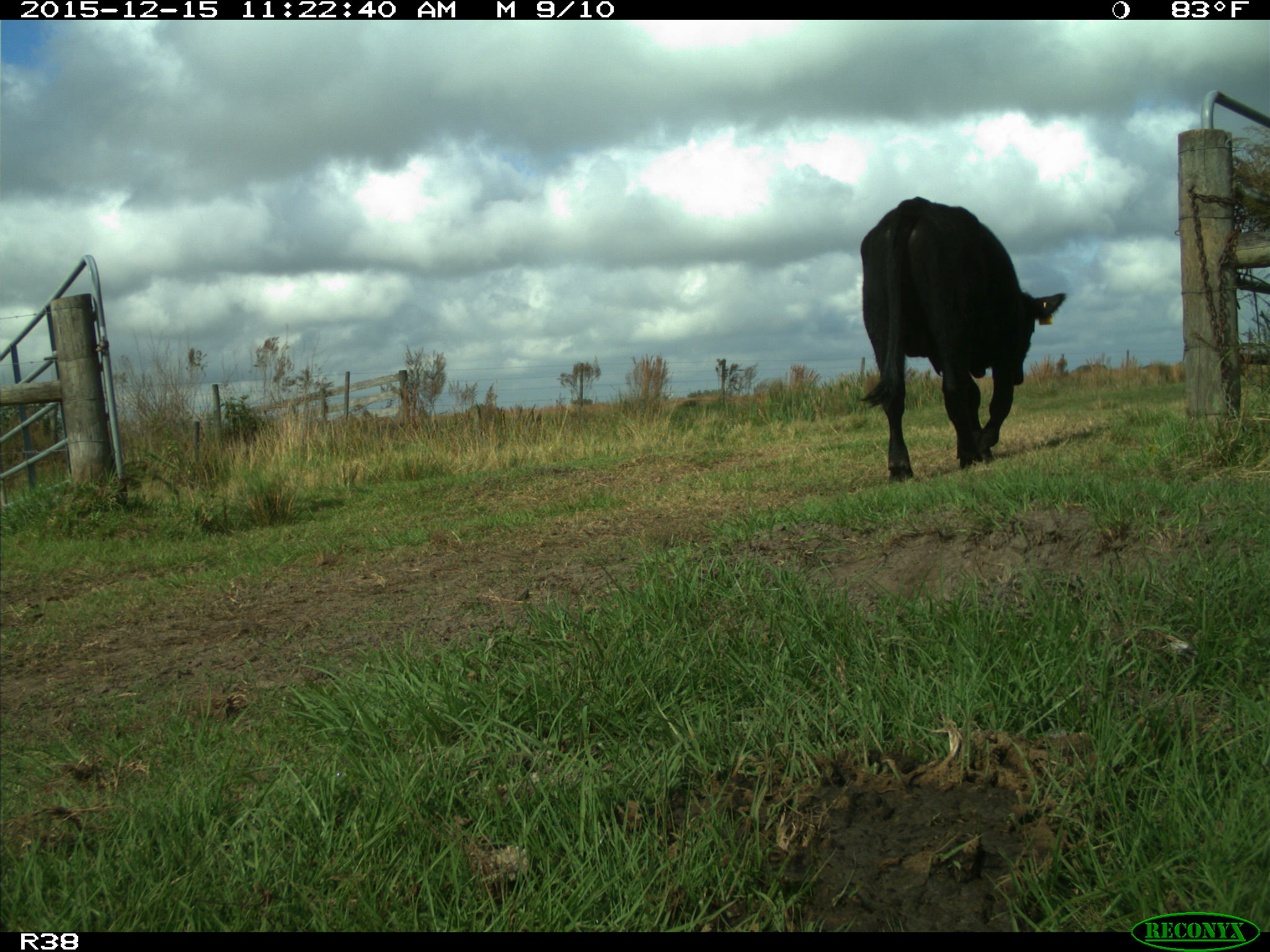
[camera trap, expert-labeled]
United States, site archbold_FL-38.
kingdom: Animalia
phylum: Chordata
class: Mammalia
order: Artiodactyla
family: Bovidae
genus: Bos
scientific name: Bos taurus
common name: domestic cow